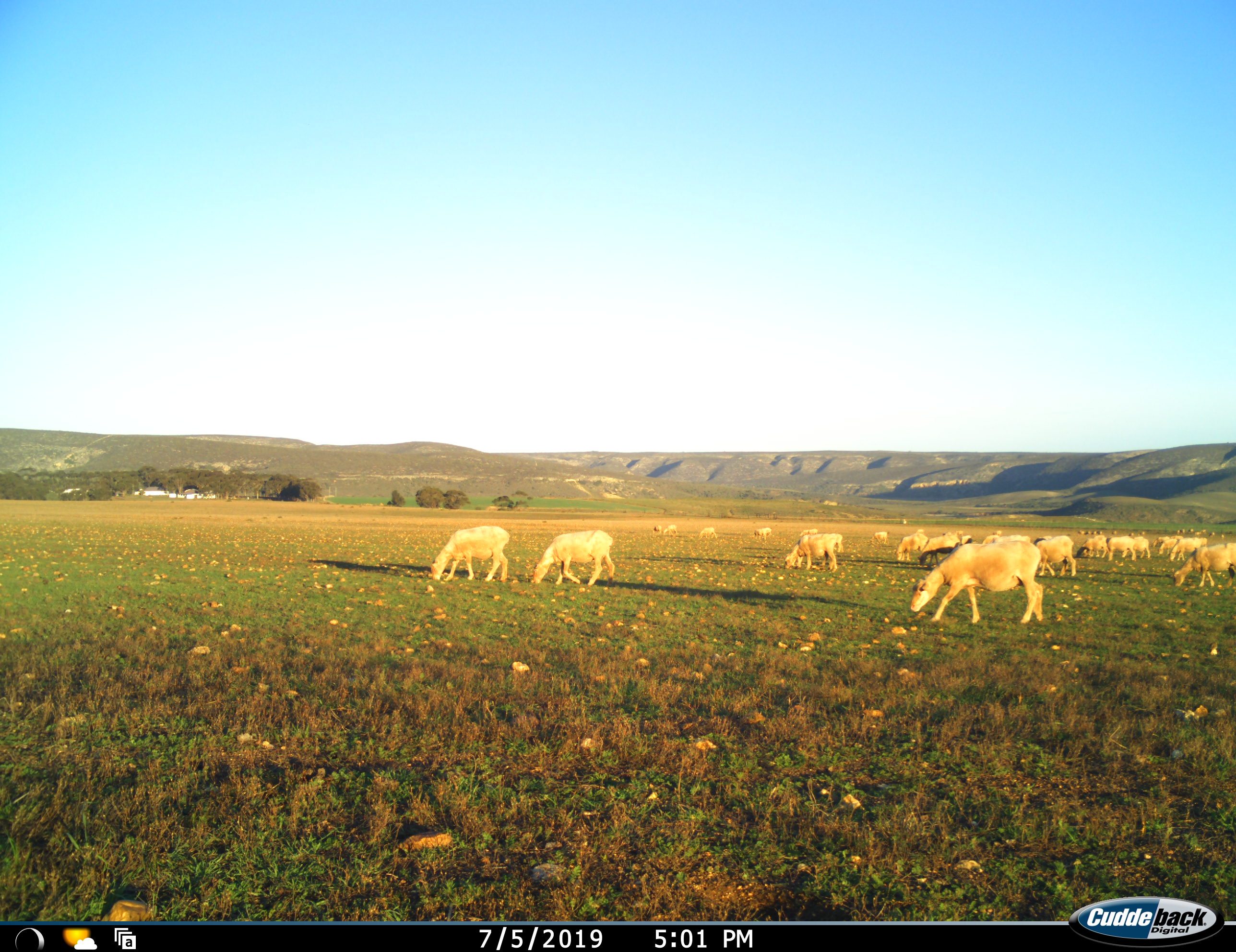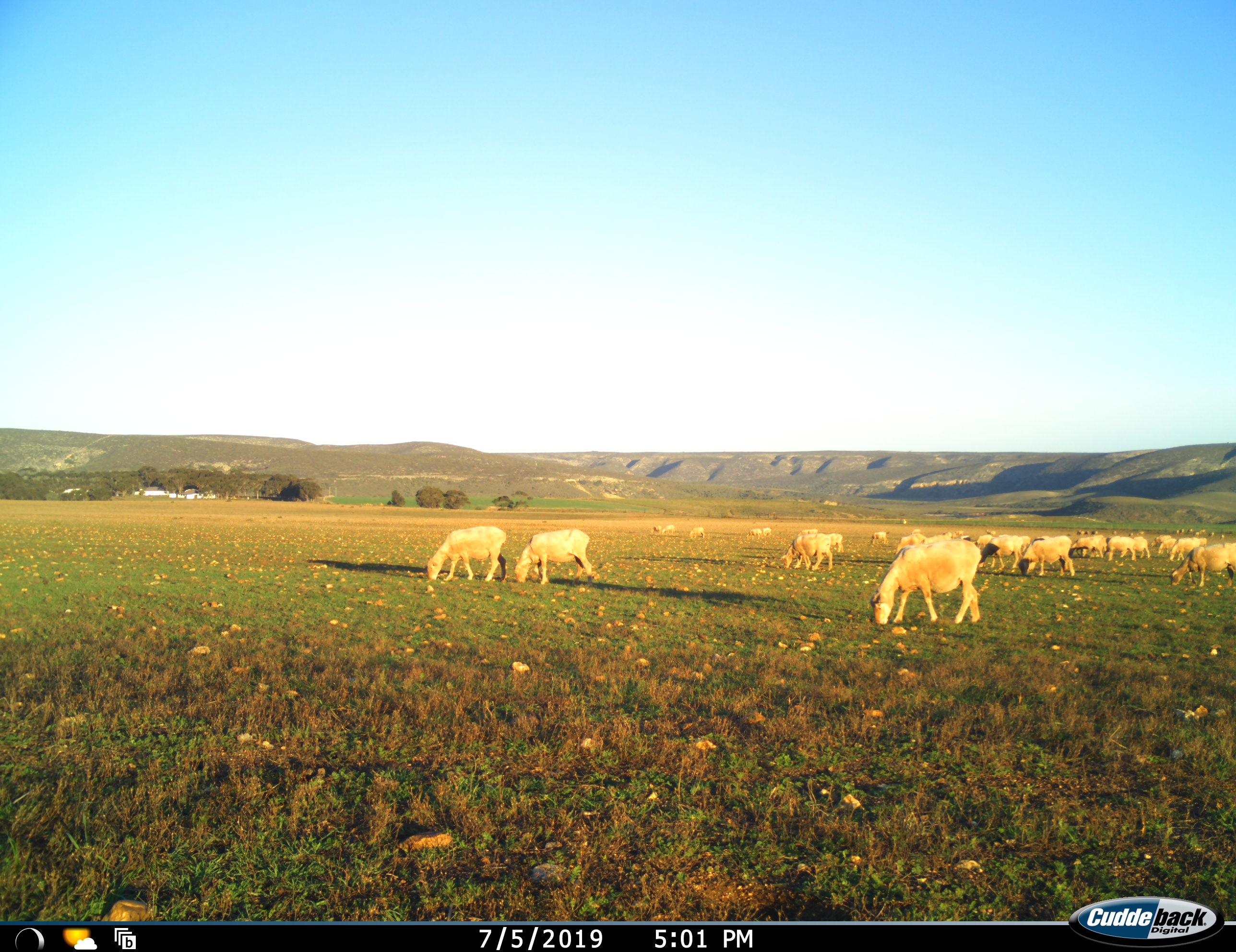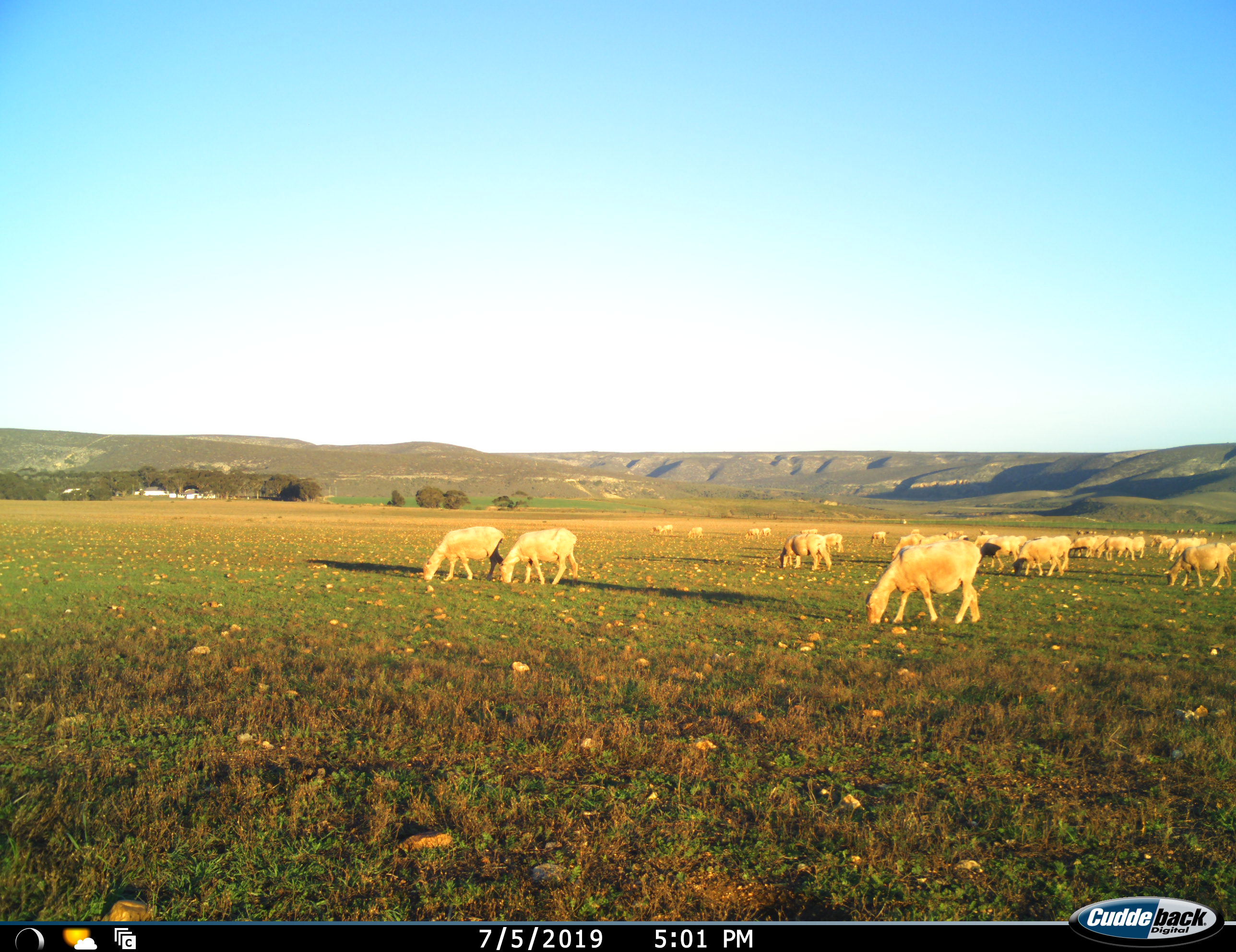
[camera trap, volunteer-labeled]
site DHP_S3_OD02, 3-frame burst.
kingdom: Animalia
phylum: Chordata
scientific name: Vertebrata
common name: domestic animal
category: domesticanimal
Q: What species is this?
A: Domesticanimal (domestic animal) (Vertebrata).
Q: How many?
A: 11-50.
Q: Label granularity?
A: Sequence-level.